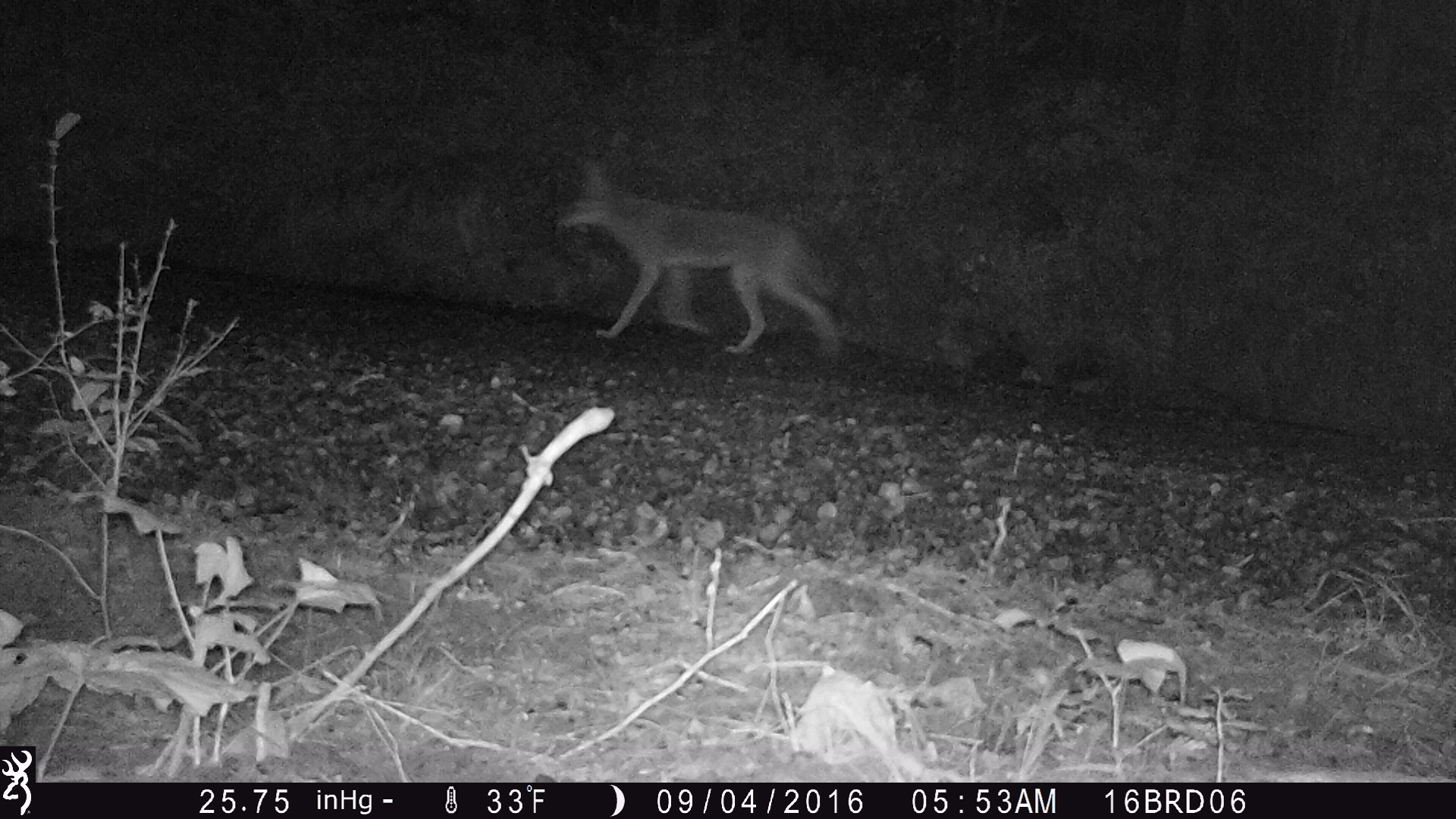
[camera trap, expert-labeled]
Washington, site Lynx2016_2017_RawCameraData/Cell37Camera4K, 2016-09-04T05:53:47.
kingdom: Animalia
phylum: Chordata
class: Mammalia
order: Carnivora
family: Canidae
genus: Canis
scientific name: Canis latrans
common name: coyote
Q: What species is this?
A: Canis latrans (coyote).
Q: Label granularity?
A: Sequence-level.